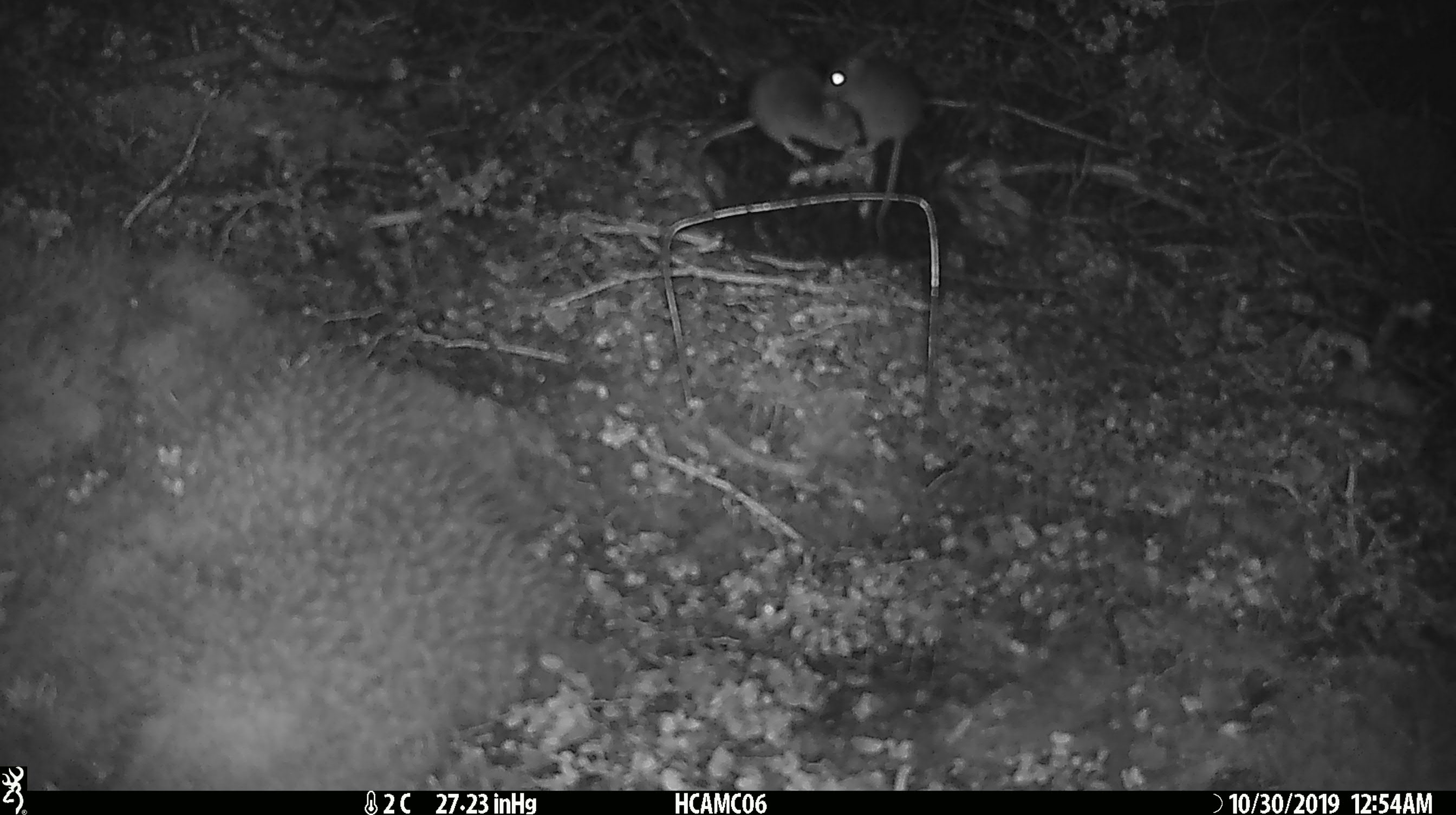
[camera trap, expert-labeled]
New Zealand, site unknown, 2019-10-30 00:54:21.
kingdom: Animalia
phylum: Chordata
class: Mammalia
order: Rodentia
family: Muridae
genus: Mus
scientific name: Mus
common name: mouse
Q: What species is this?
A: Mouse (Mus).